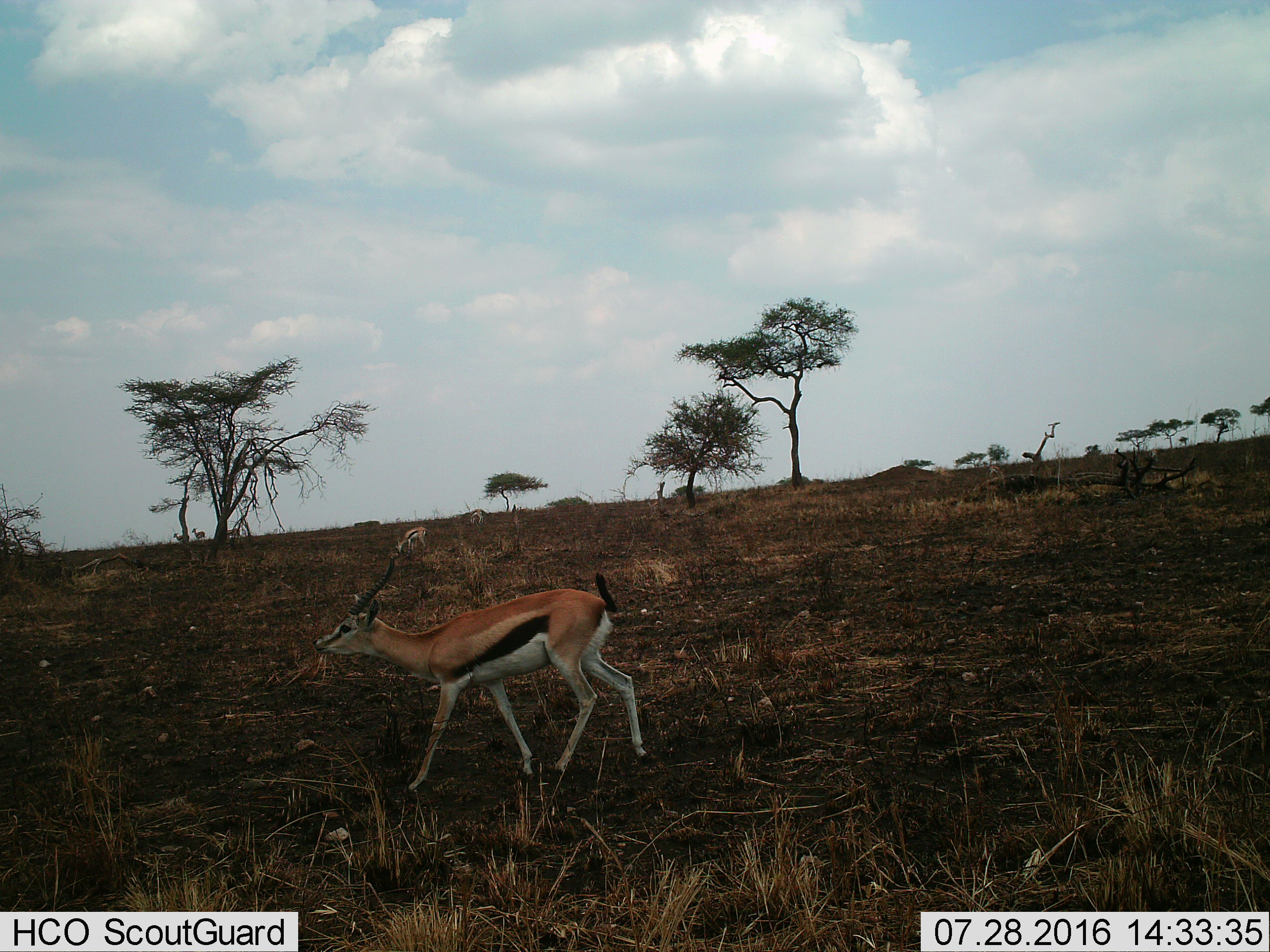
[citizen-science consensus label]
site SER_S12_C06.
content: unidentified animal